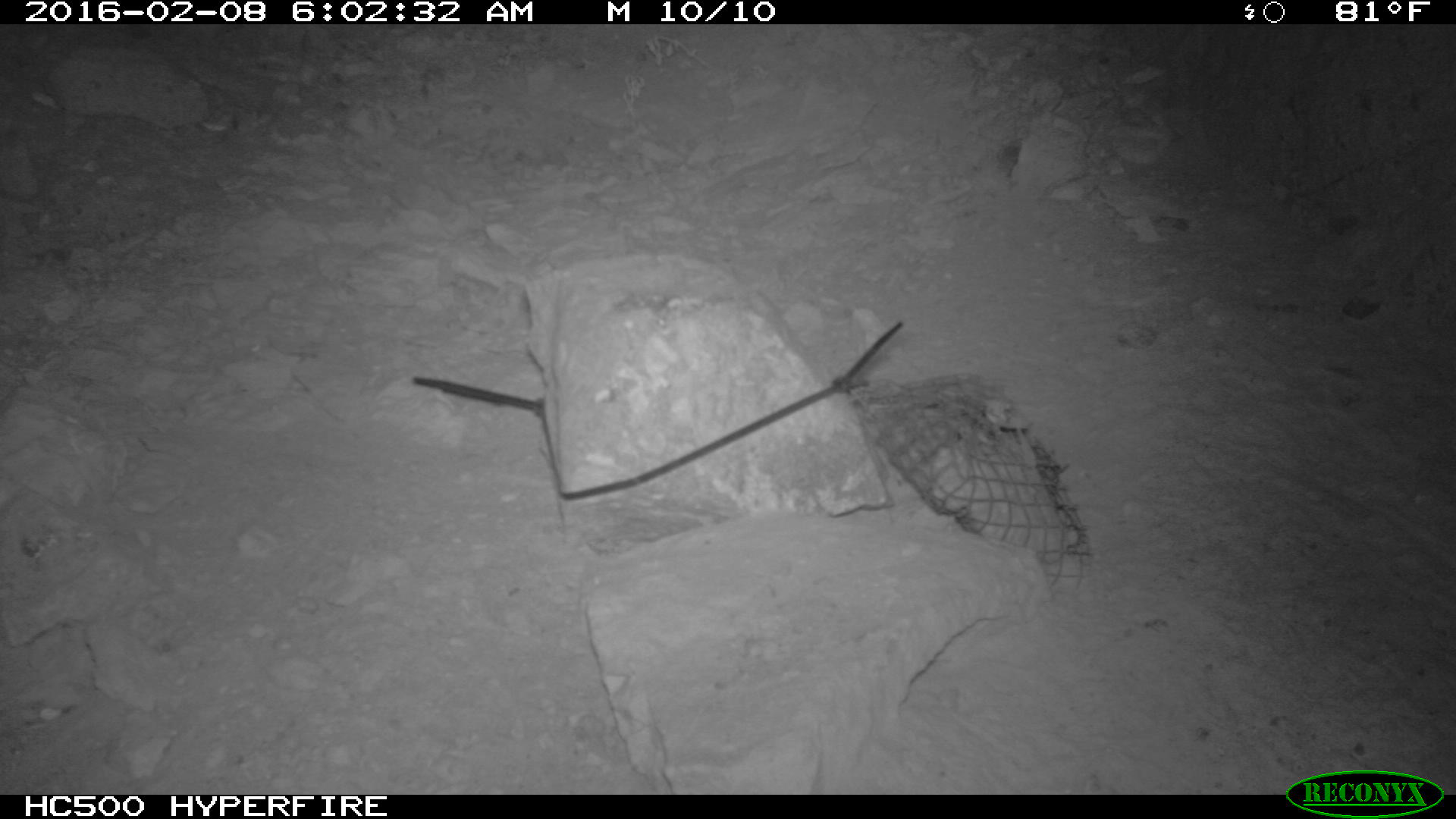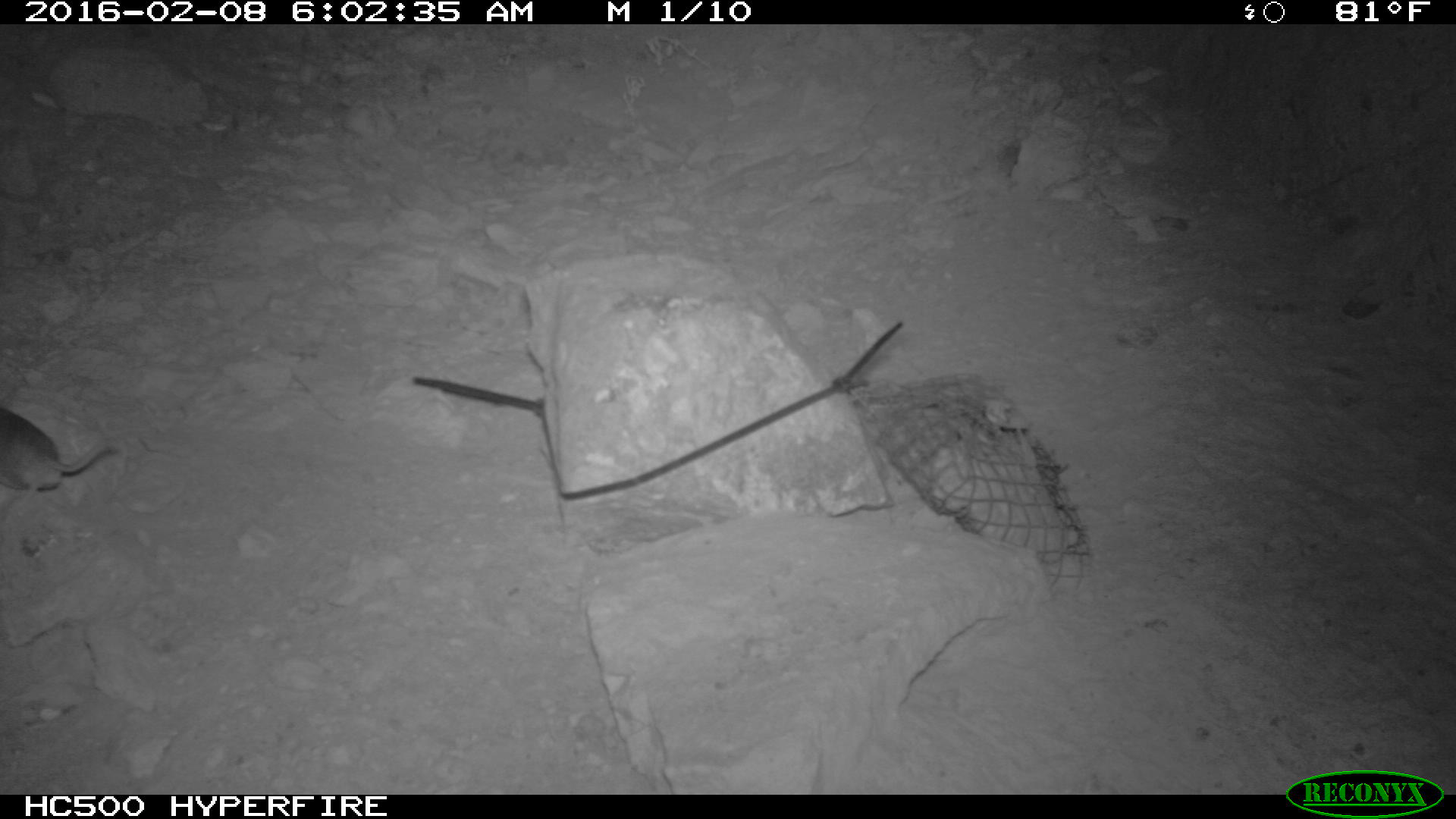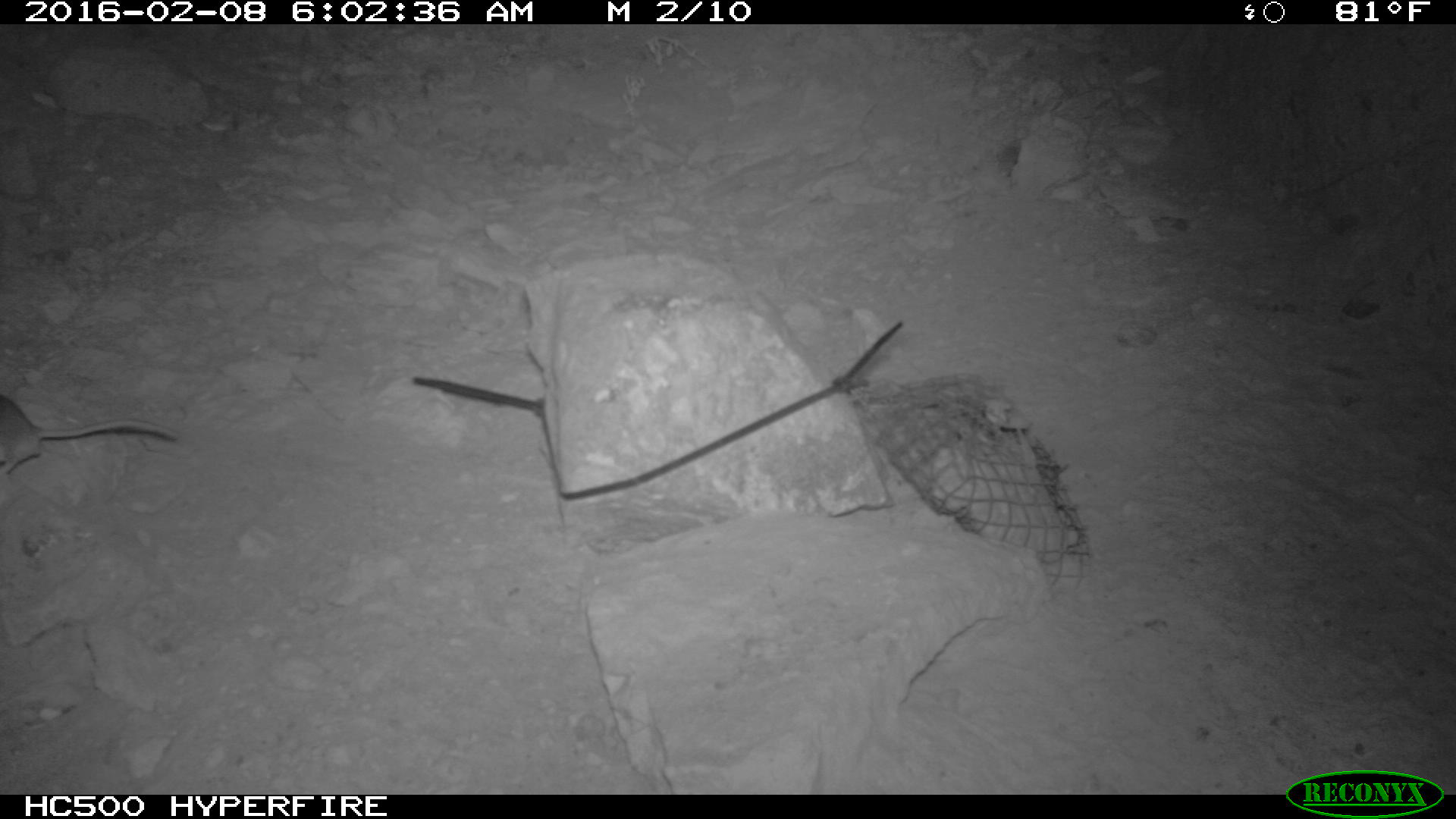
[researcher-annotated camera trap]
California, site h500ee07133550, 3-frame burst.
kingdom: Animalia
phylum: Chordata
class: Mammalia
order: Rodentia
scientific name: Rodentia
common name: rodent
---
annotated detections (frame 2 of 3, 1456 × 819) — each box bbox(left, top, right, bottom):
rodent: bbox(0, 406, 115, 510)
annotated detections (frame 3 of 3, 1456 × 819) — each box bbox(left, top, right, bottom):
rodent: bbox(0, 393, 177, 476)